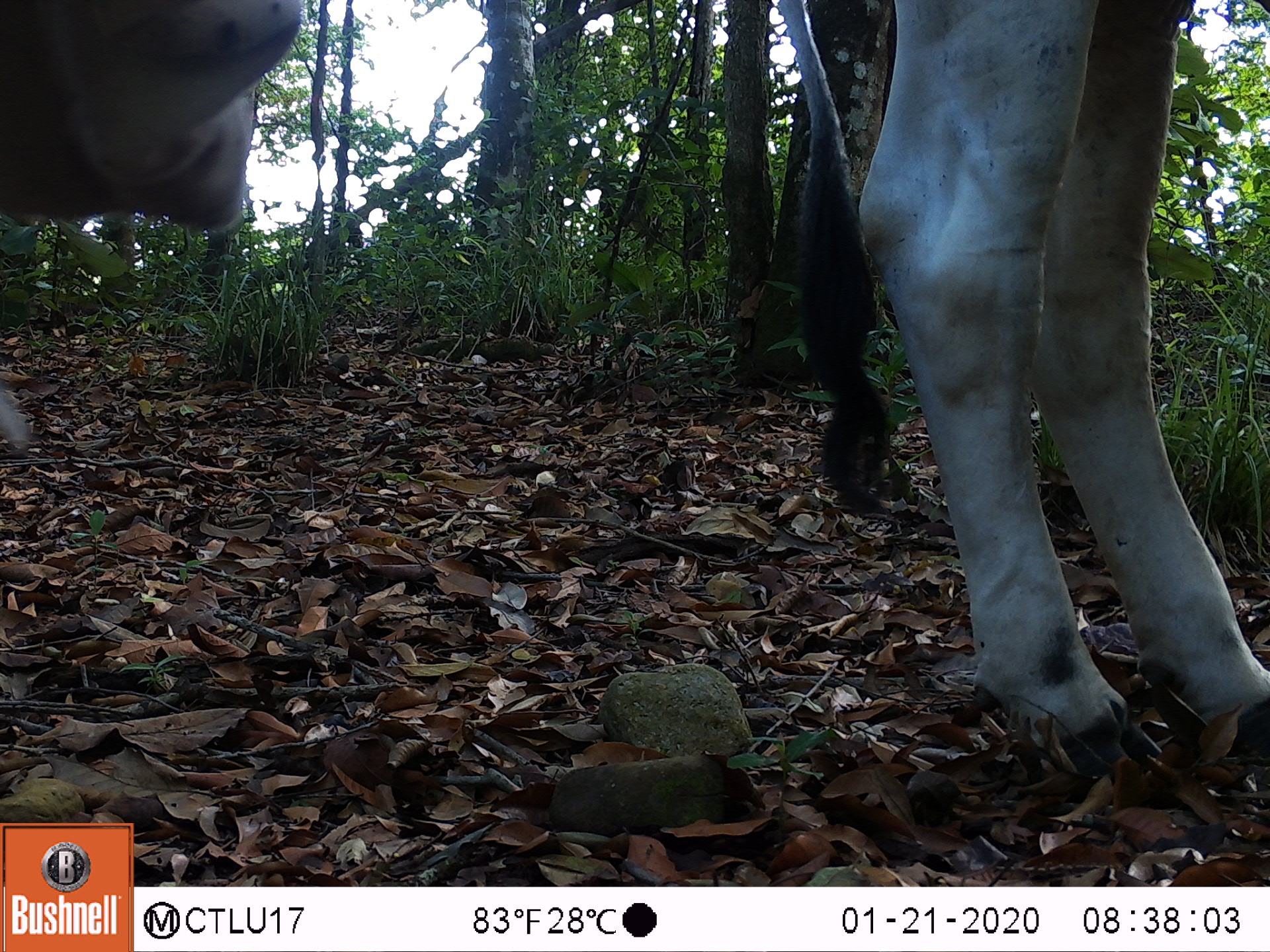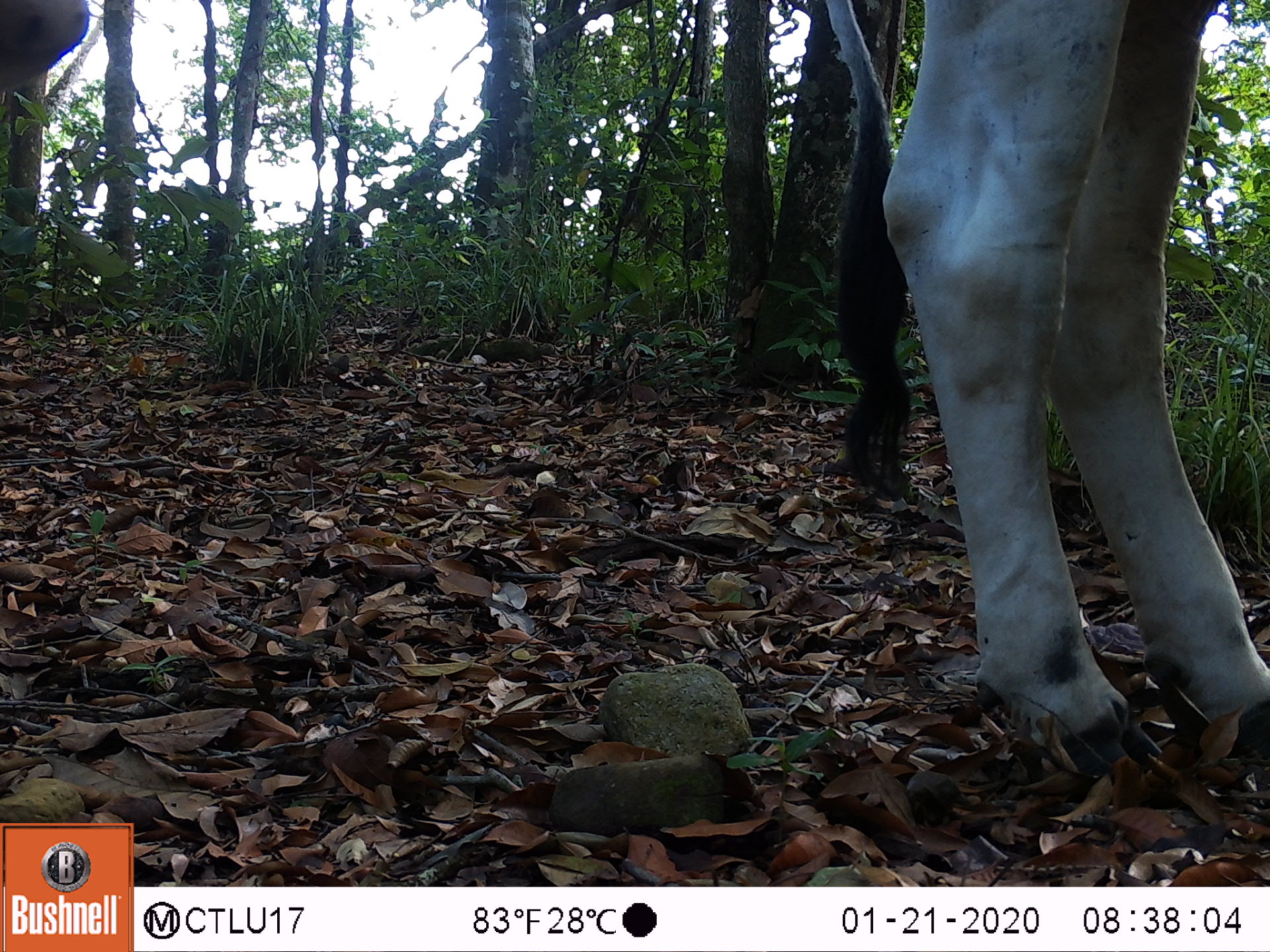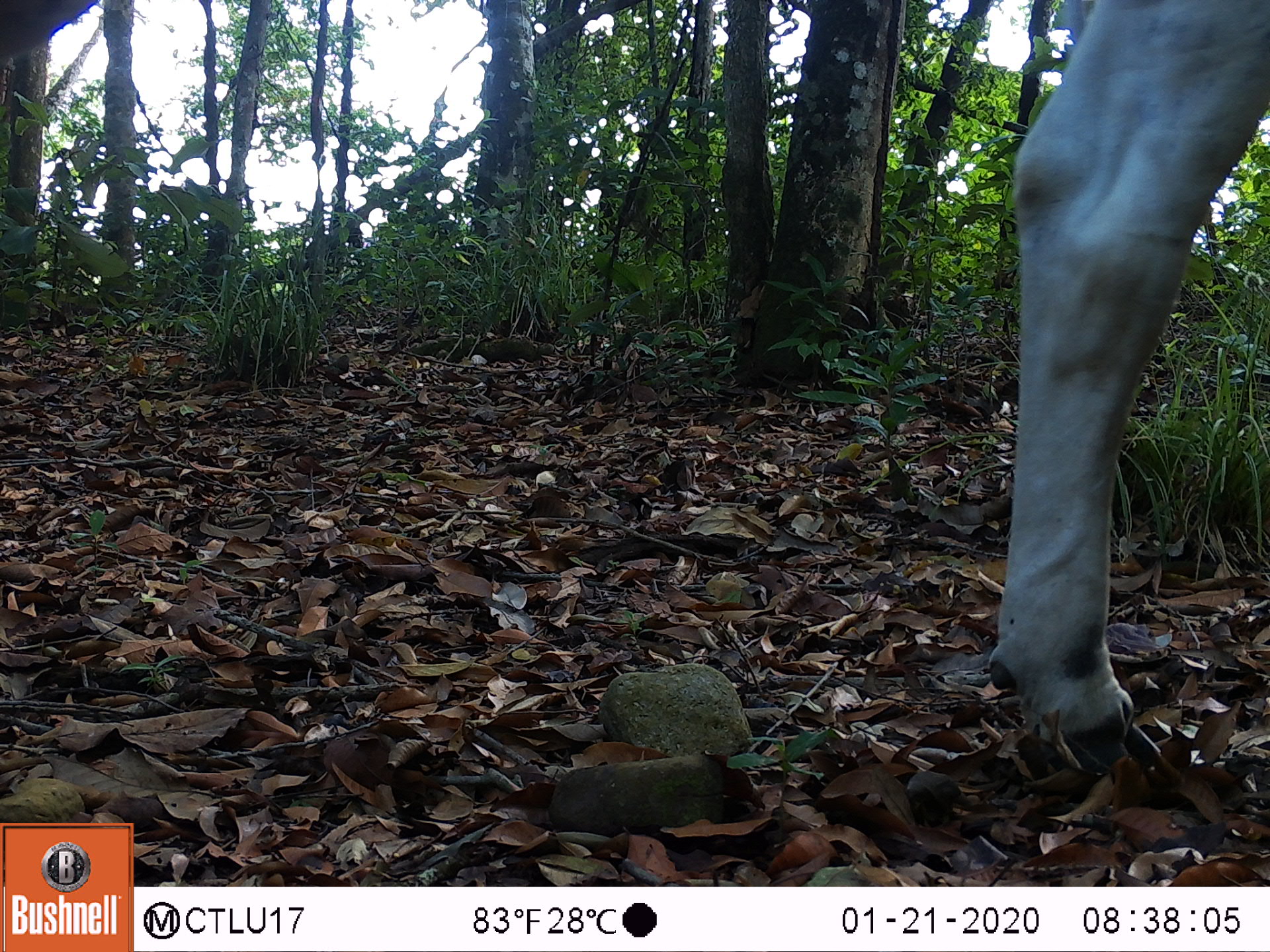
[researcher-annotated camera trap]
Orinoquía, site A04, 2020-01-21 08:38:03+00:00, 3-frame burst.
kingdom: Animalia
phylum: Chordata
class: Mammalia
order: Artiodactyla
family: Bovidae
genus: Bos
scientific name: Bos taurus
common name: cow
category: cattle